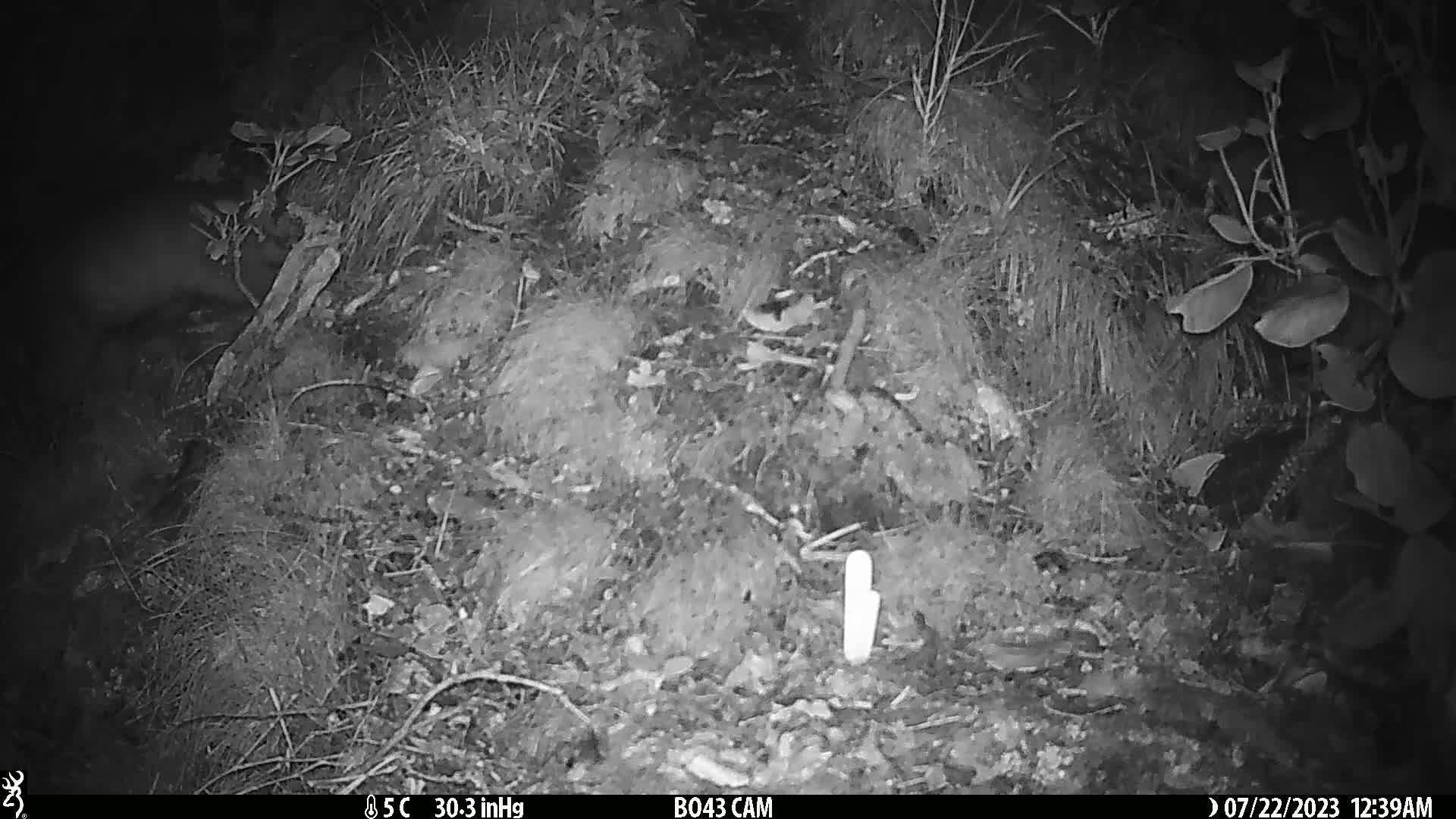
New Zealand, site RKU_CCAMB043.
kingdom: Animalia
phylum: Chordata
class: Mammalia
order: Diprotodontia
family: Phalangeridae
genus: Trichosurus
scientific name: Trichosurus vulpecula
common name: common brushtail possum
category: possum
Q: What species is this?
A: Possum (common brushtail possum) (Trichosurus vulpecula).